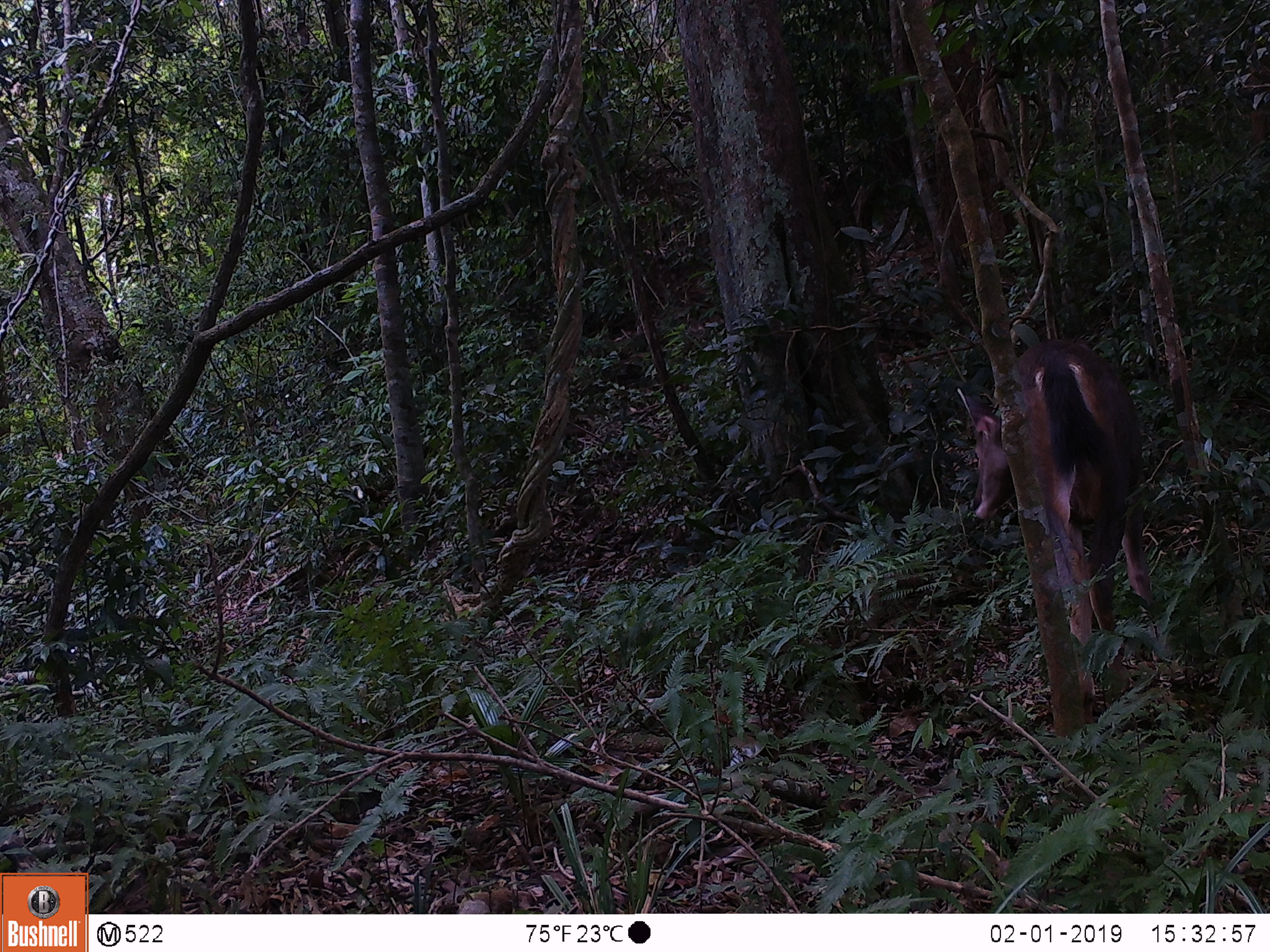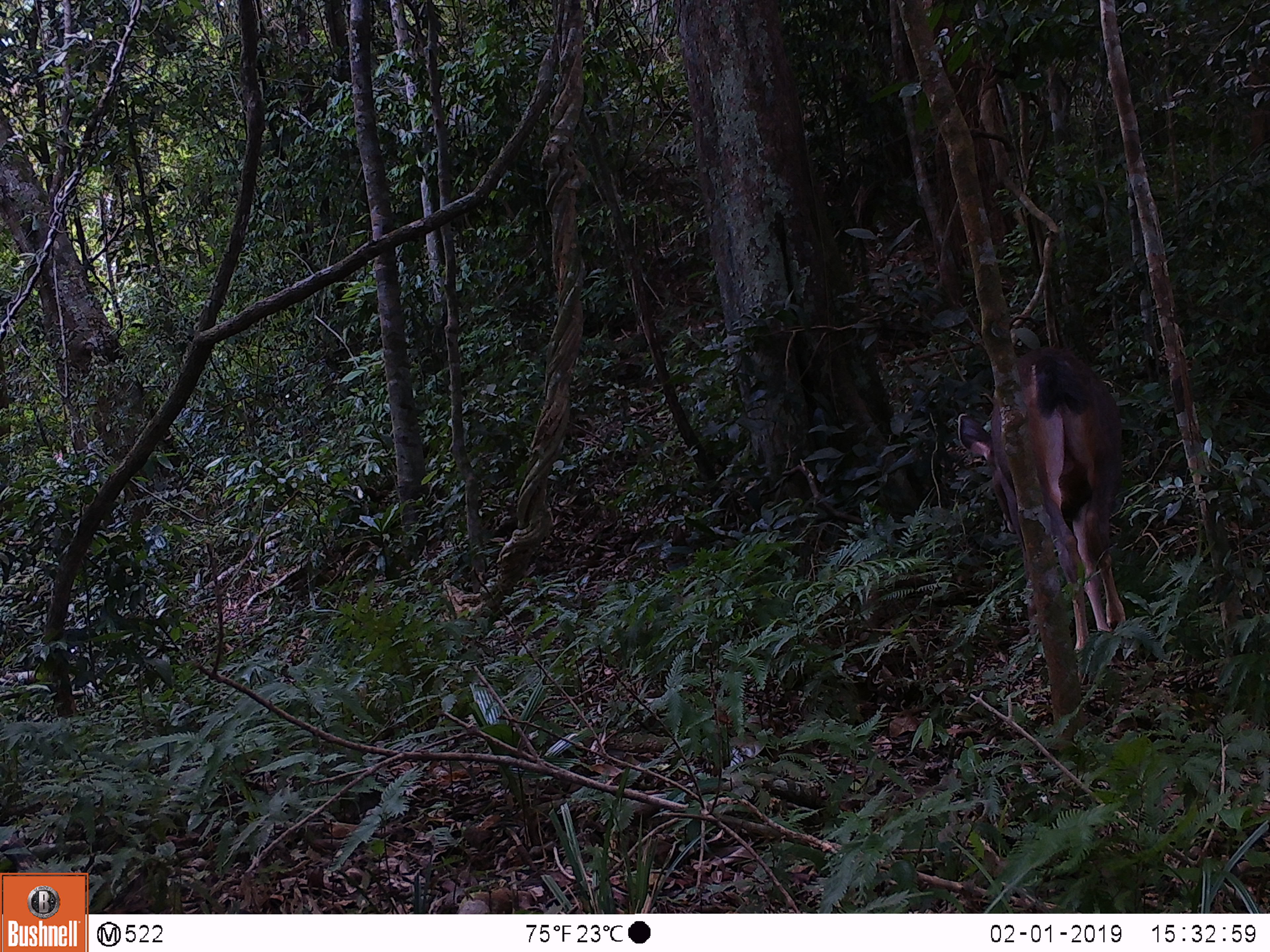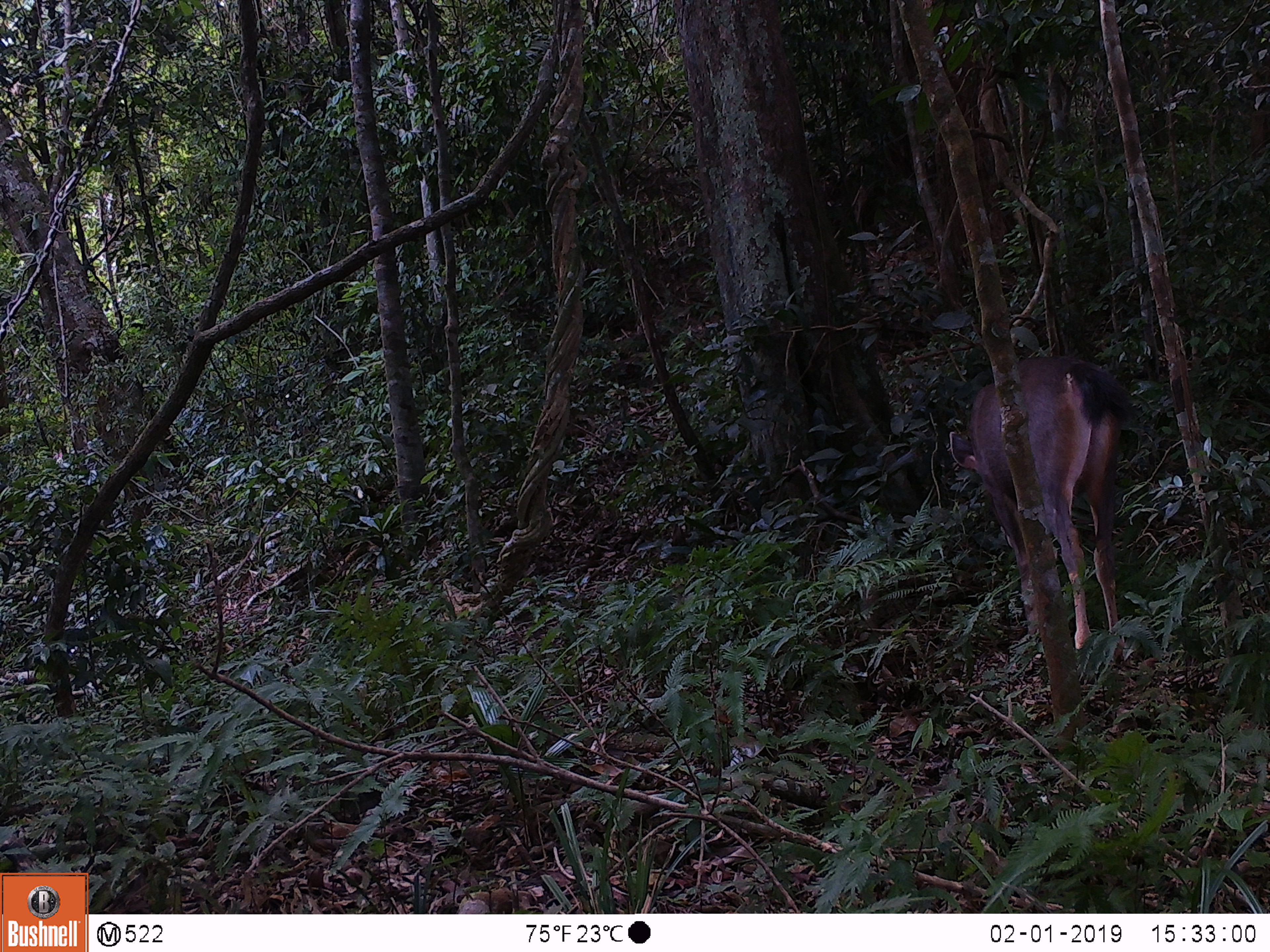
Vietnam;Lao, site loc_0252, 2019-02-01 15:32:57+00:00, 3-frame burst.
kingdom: Animalia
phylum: Chordata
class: Mammalia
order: Artiodactyla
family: Cervidae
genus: Rusa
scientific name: Rusa unicolor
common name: sambar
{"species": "sambar (Rusa unicolor)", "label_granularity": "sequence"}